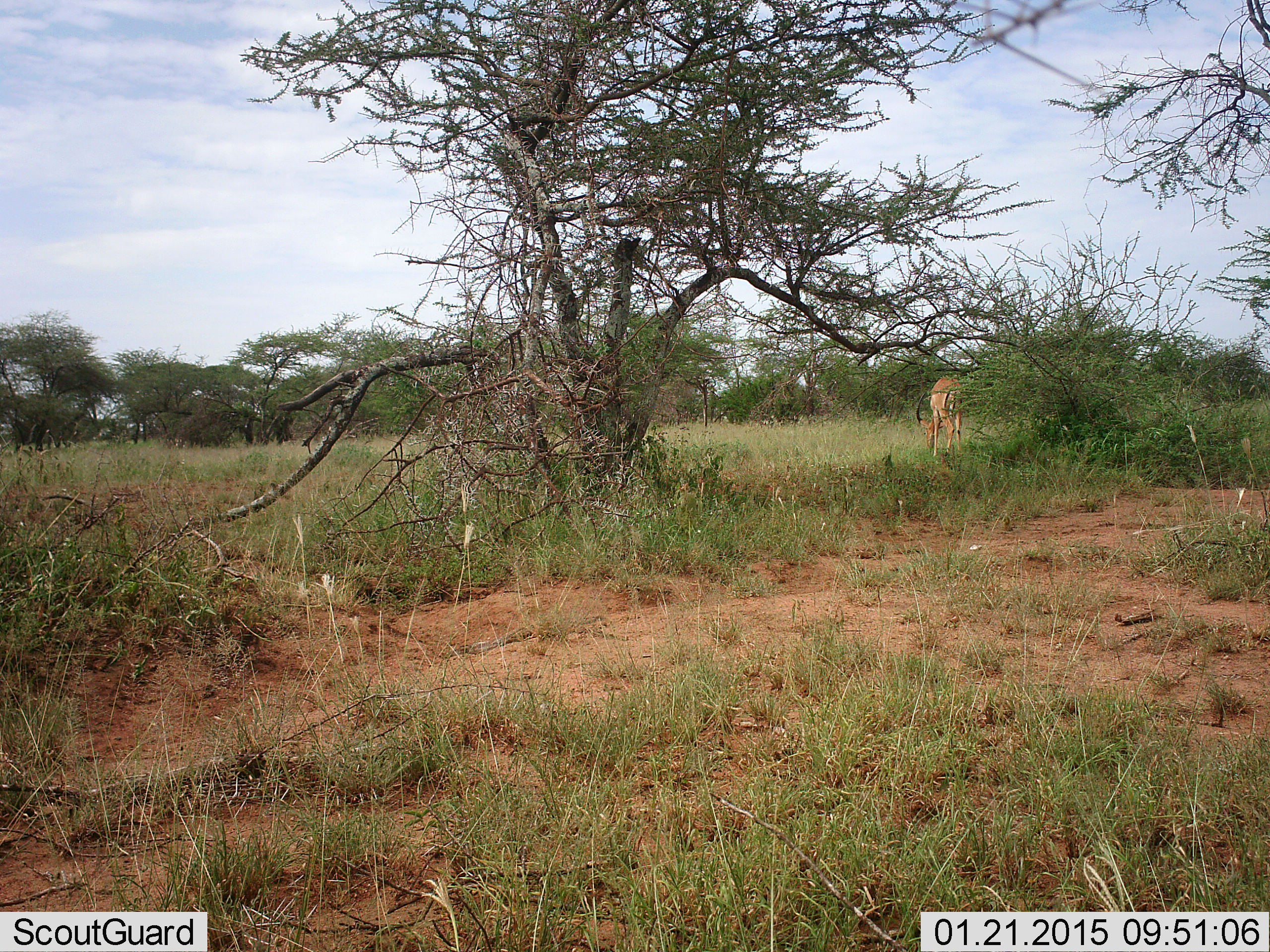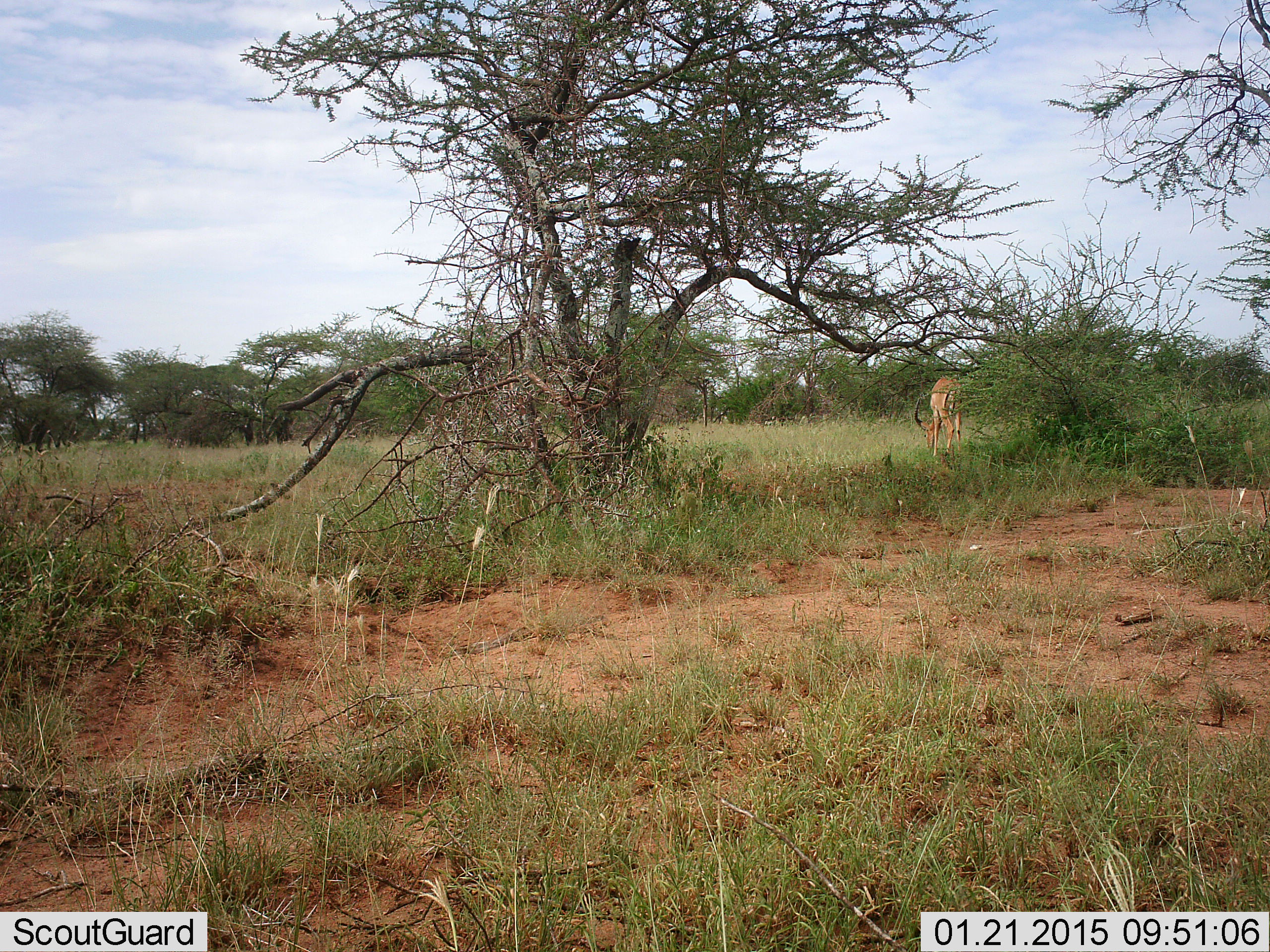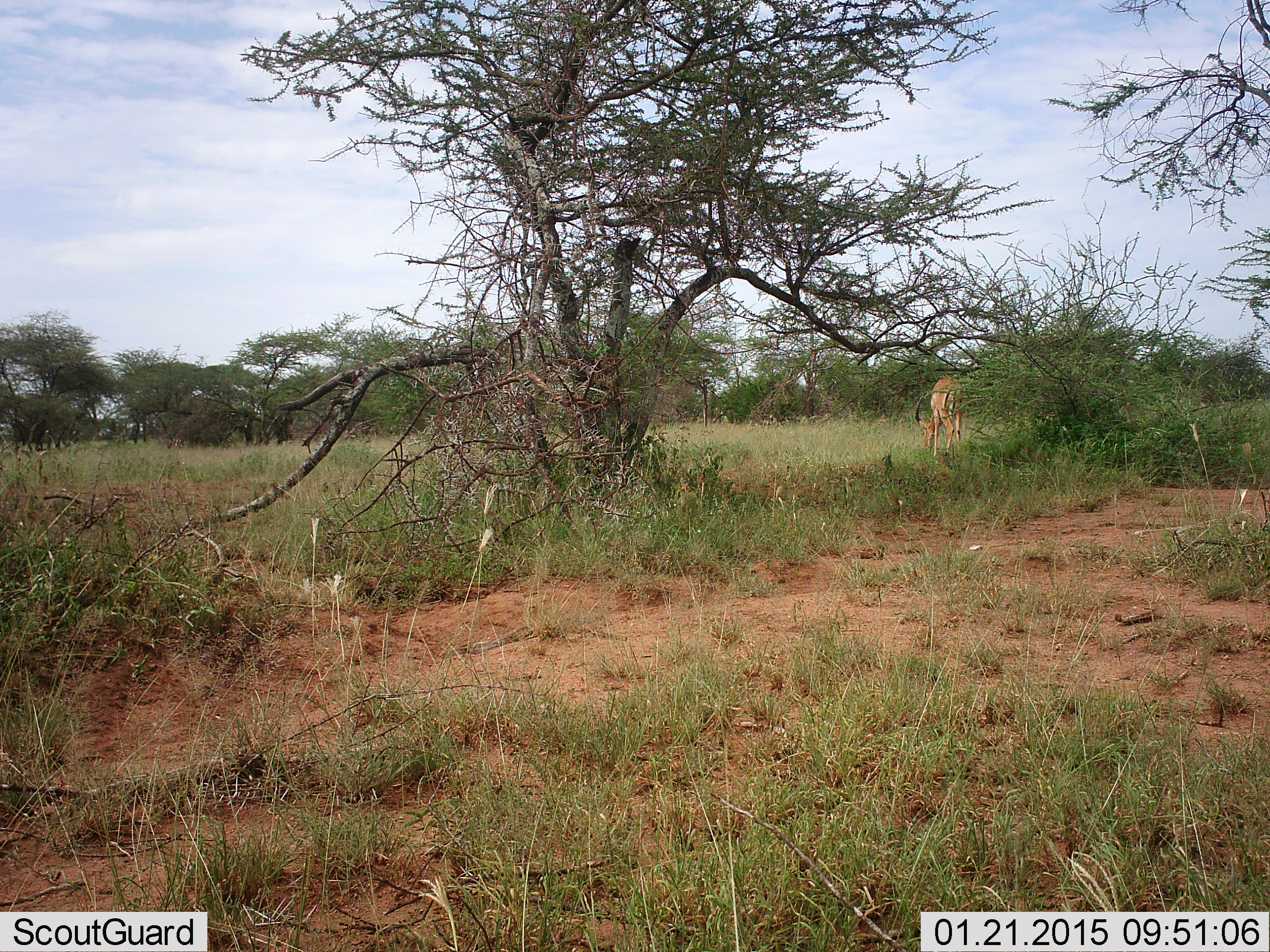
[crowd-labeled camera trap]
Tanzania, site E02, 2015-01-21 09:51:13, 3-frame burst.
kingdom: Animalia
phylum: Chordata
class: Mammalia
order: Artiodactyla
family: Bovidae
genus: Aepyceros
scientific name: Aepyceros melampus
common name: impala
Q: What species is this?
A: Impala (Aepyceros melampus).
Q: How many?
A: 1.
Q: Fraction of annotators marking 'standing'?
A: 30%.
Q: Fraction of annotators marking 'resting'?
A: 0%.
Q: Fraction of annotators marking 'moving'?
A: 0%.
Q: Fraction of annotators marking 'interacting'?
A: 0%.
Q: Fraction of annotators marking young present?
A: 0%.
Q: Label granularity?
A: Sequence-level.